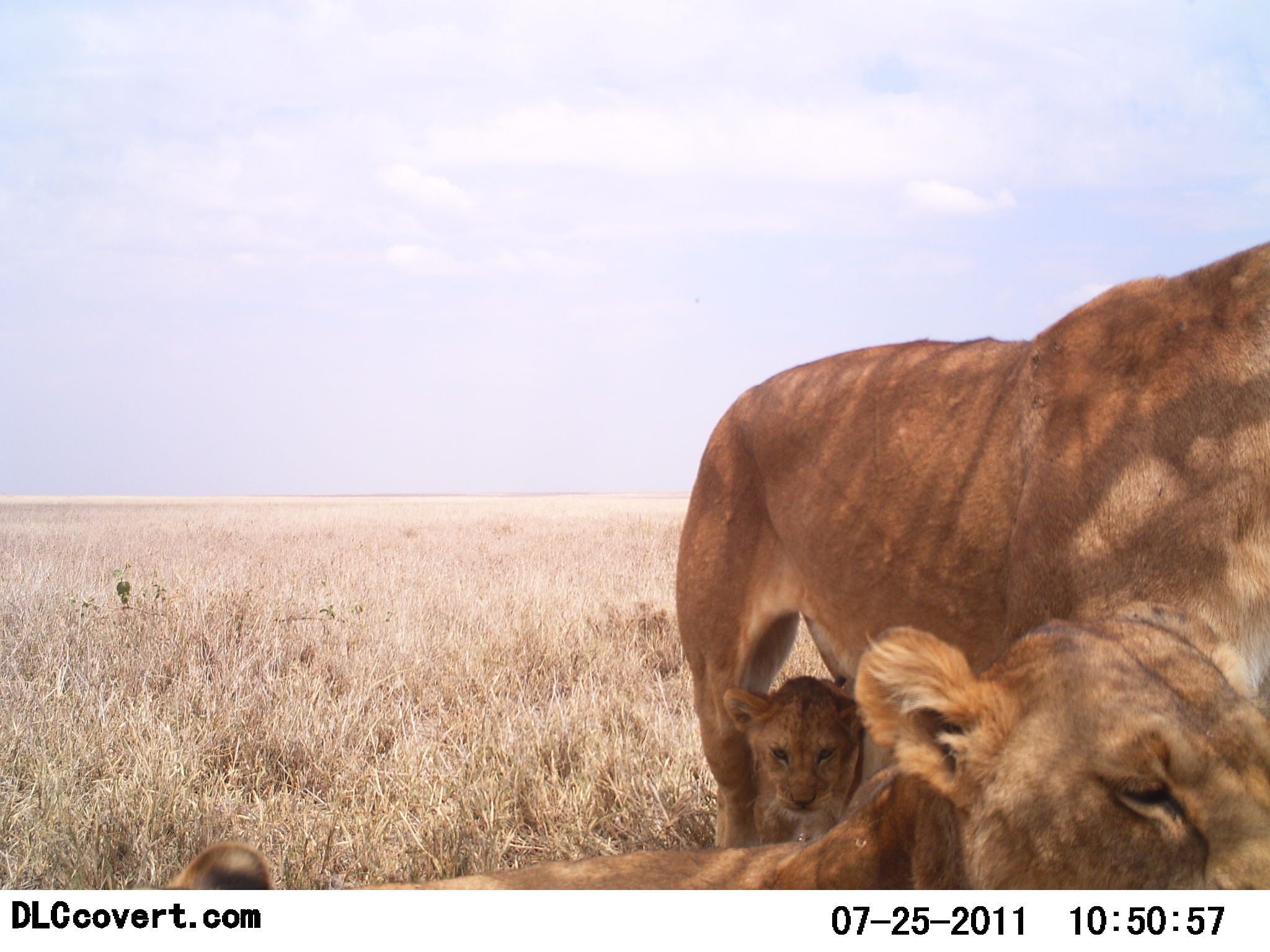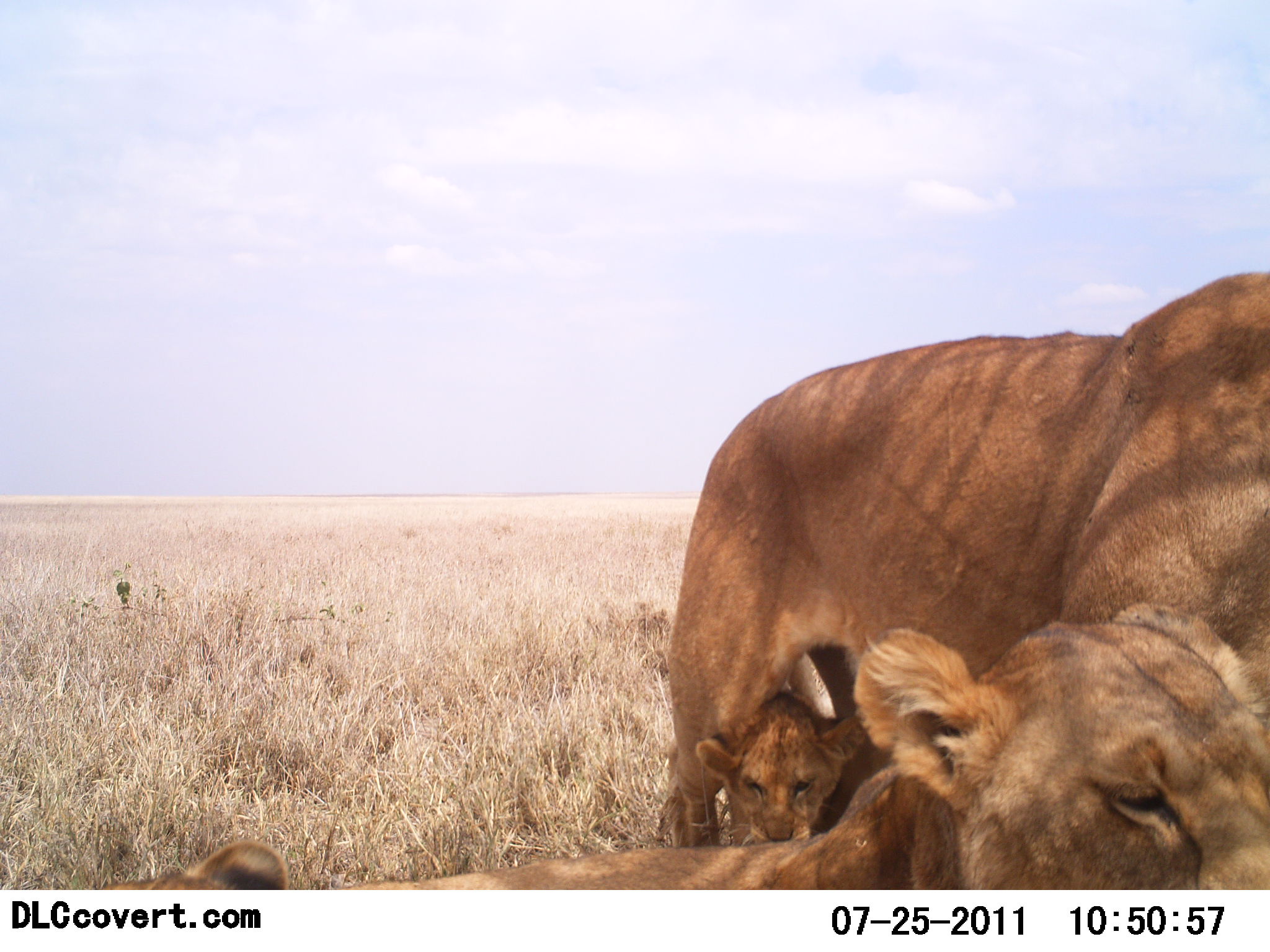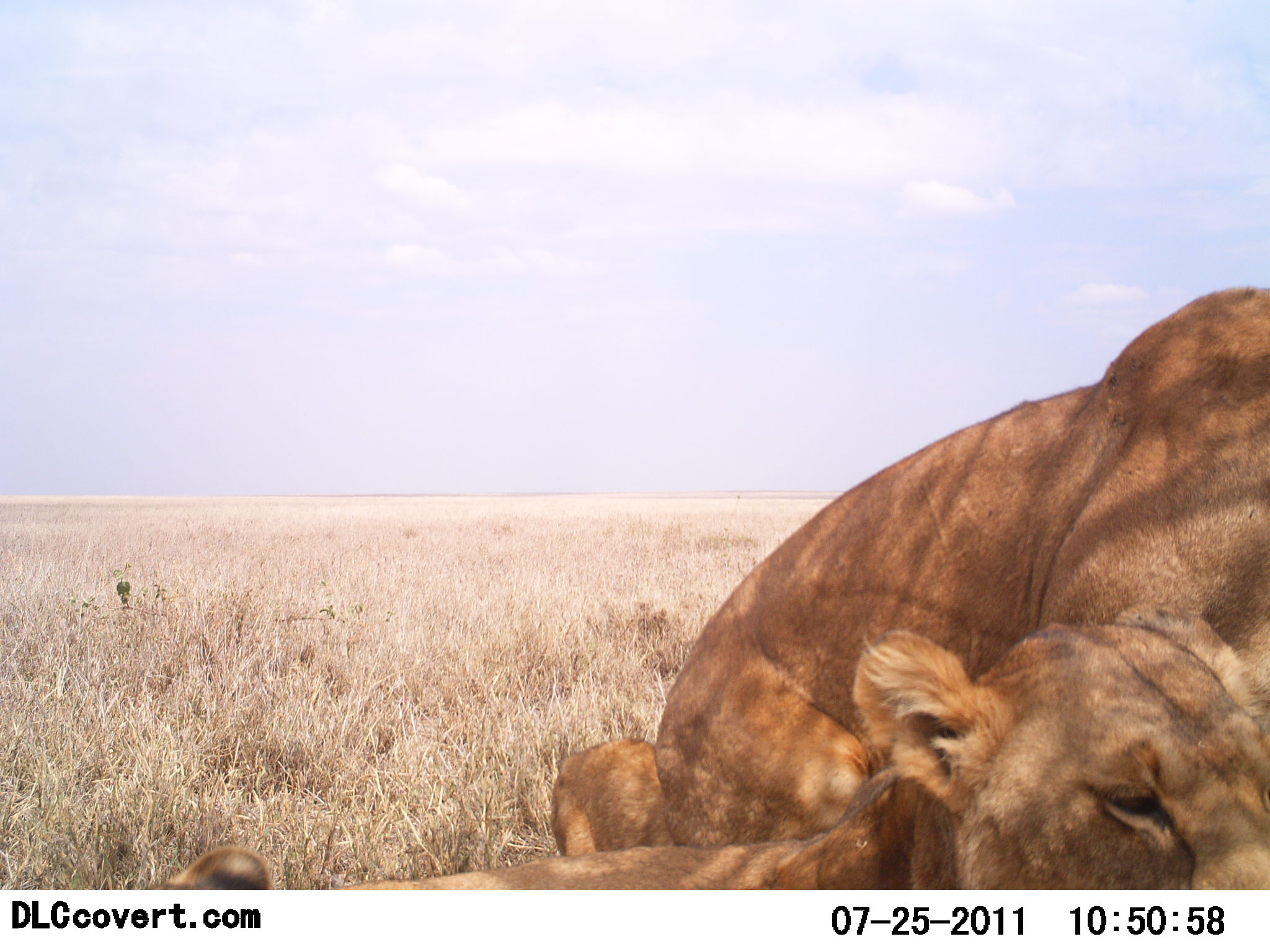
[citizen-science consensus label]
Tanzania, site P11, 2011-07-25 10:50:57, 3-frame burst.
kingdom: Animalia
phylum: Chordata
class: Mammalia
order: Carnivora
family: Felidae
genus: Panthera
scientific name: Panthera leo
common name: lion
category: lionfemale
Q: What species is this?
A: Lionfemale (lion) (Panthera leo).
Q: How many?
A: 3.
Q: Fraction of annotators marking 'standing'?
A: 31%.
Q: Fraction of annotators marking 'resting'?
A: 100%.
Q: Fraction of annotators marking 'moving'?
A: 0%.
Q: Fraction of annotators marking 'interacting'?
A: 12%.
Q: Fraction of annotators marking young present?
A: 69%.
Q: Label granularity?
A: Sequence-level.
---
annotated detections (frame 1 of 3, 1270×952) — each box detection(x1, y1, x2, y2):
animal: detection(673, 236, 1270, 855); detection(345, 595, 1270, 891); detection(721, 663, 875, 844); detection(135, 841, 288, 889)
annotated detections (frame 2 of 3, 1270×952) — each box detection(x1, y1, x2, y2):
animal: detection(649, 265, 1270, 849); detection(334, 594, 1269, 892); detection(694, 664, 870, 851); detection(75, 839, 291, 889)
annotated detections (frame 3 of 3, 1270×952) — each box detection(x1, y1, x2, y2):
animal: detection(544, 274, 1270, 860); detection(315, 603, 1268, 891); detection(115, 837, 346, 890)